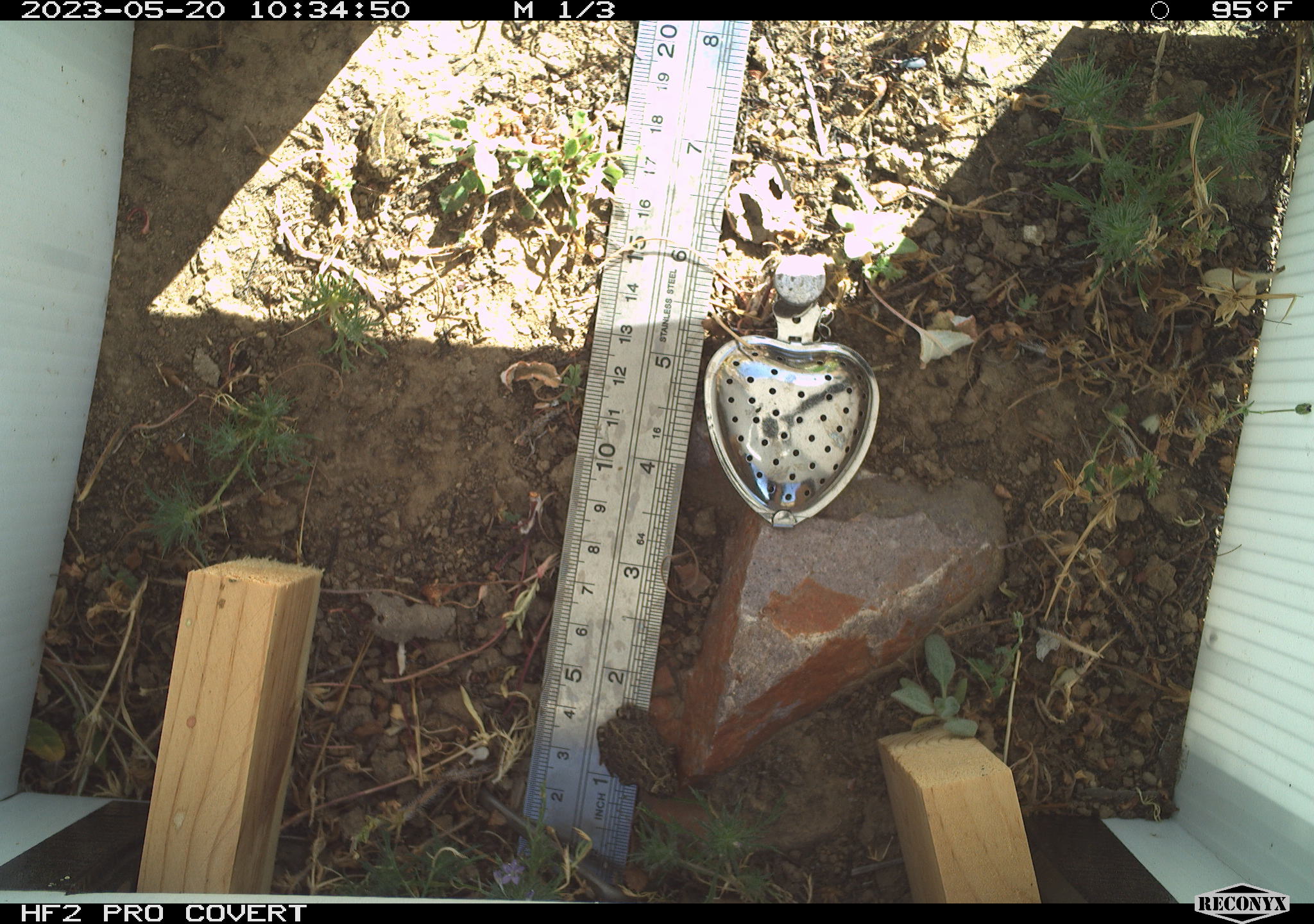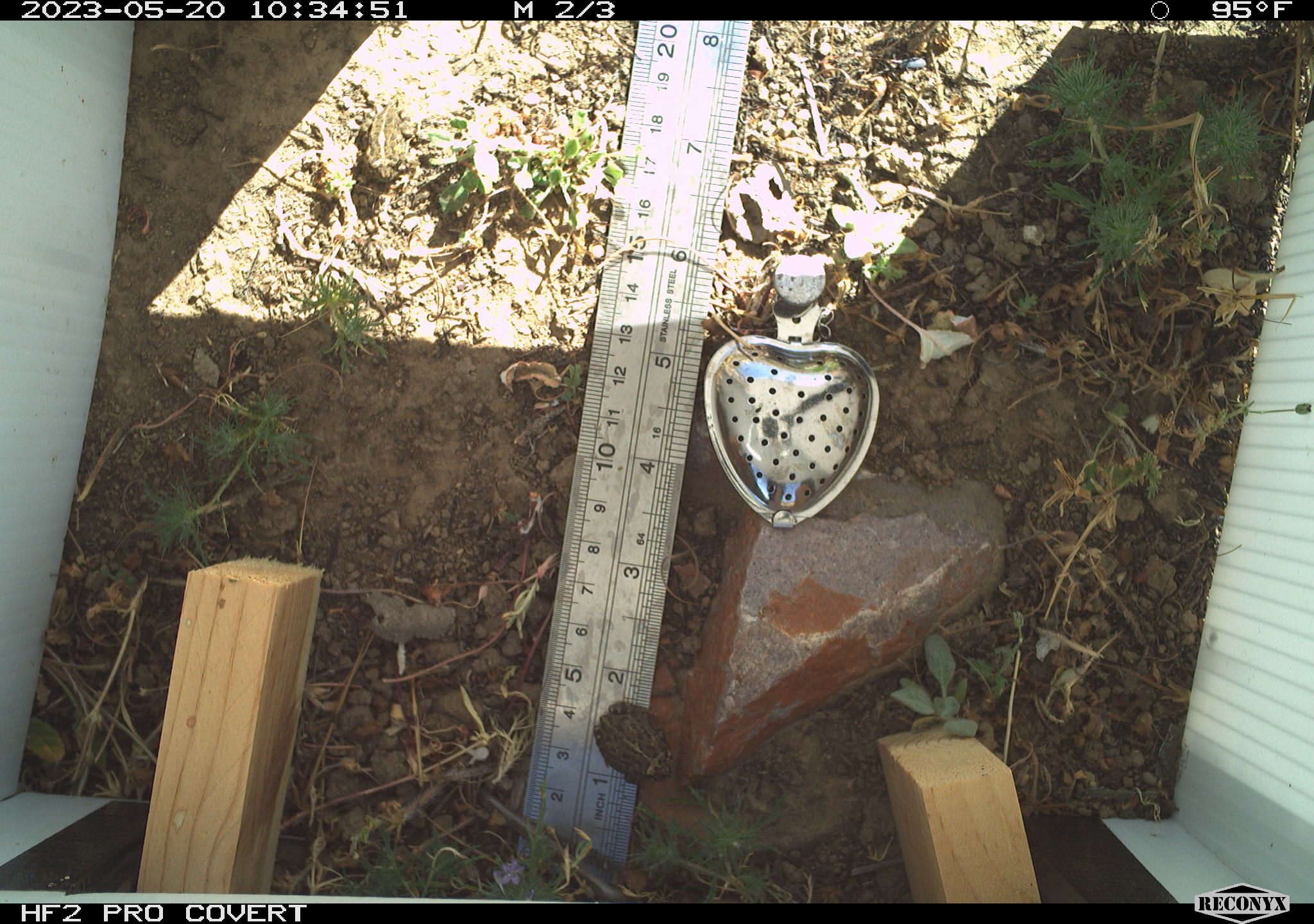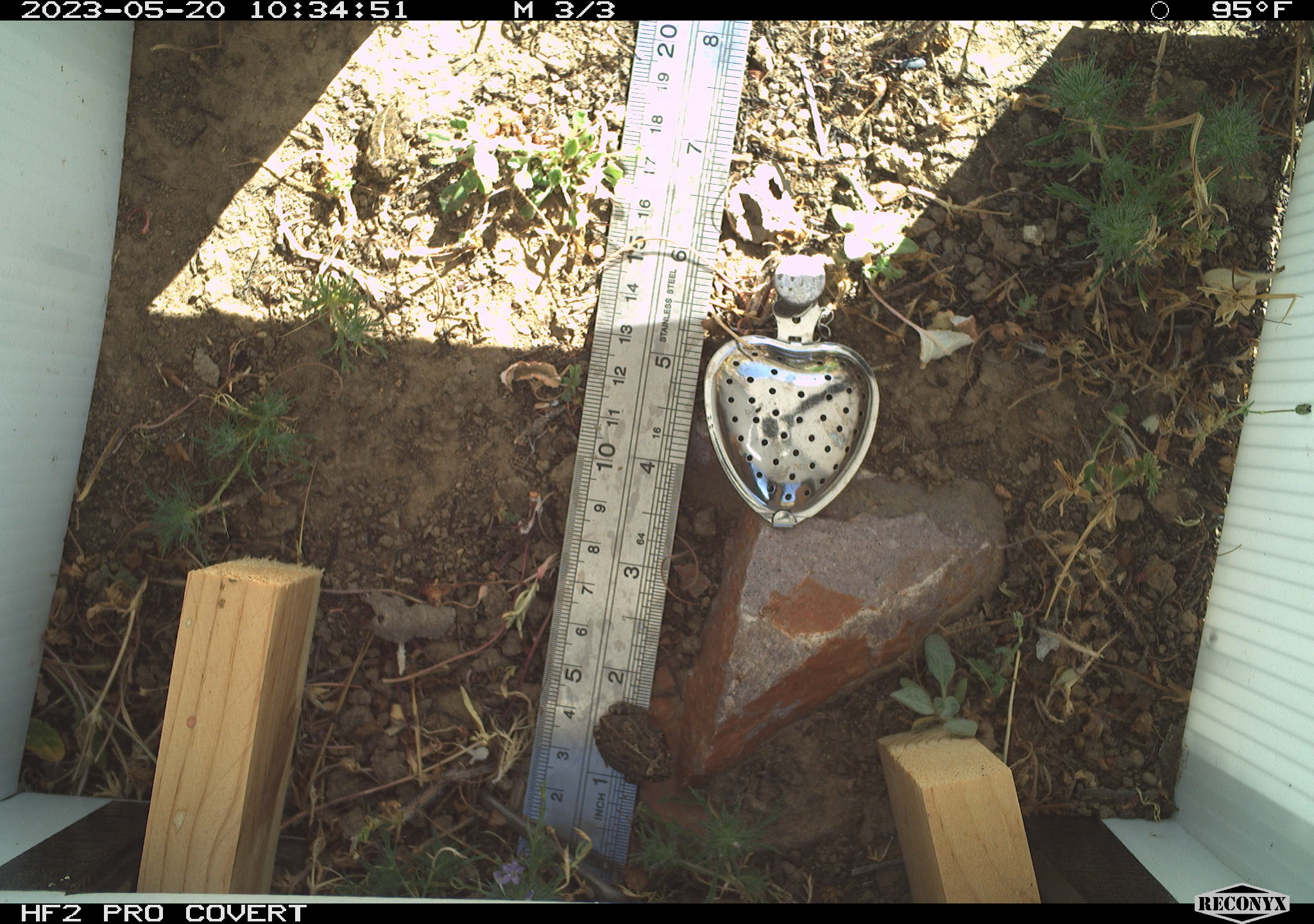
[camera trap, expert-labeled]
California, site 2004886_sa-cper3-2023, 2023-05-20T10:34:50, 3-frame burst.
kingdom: Animalia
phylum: Chordata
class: Amphibia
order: Anura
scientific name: Anura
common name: frogs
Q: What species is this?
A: Frogs (Anura).